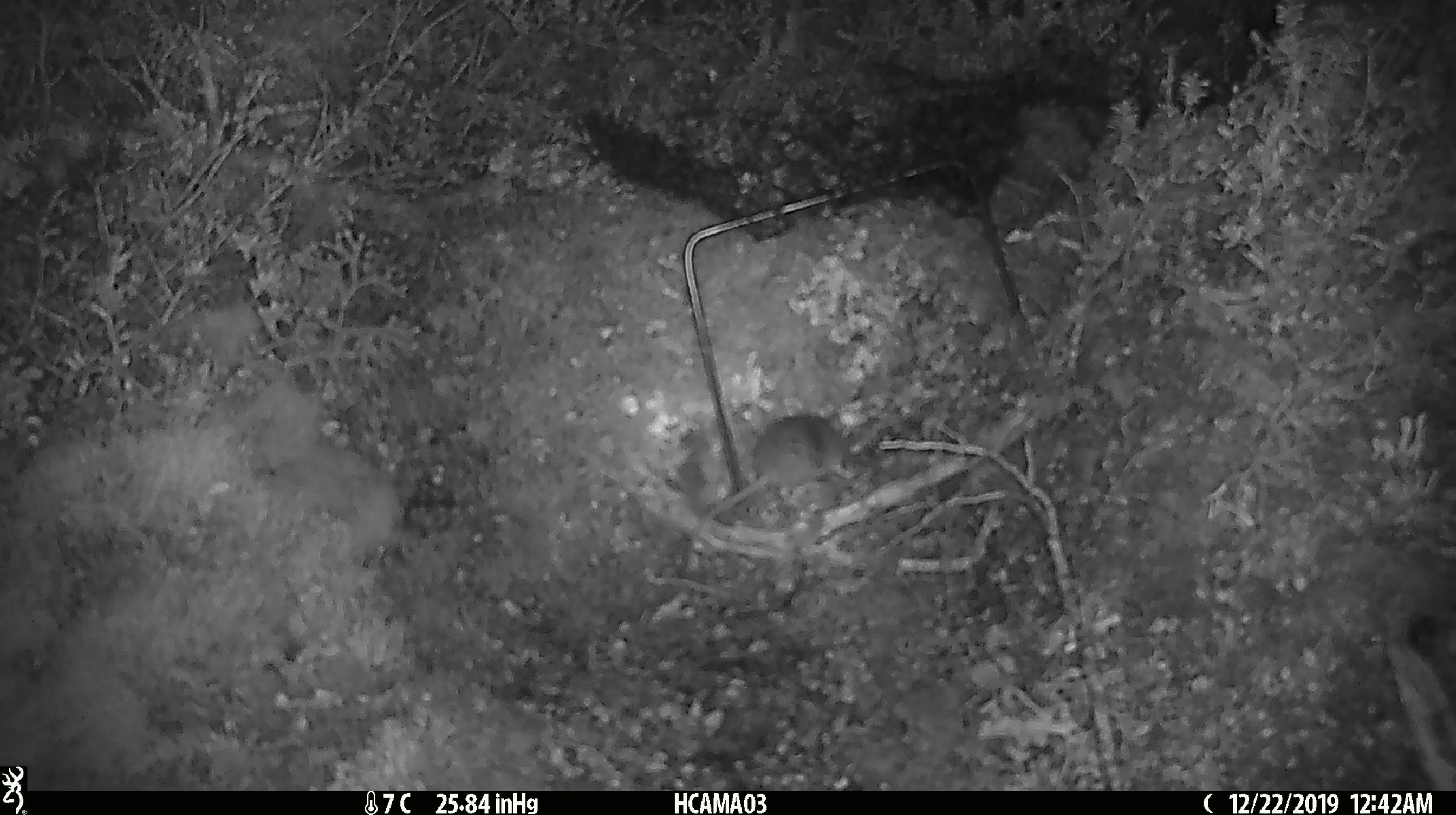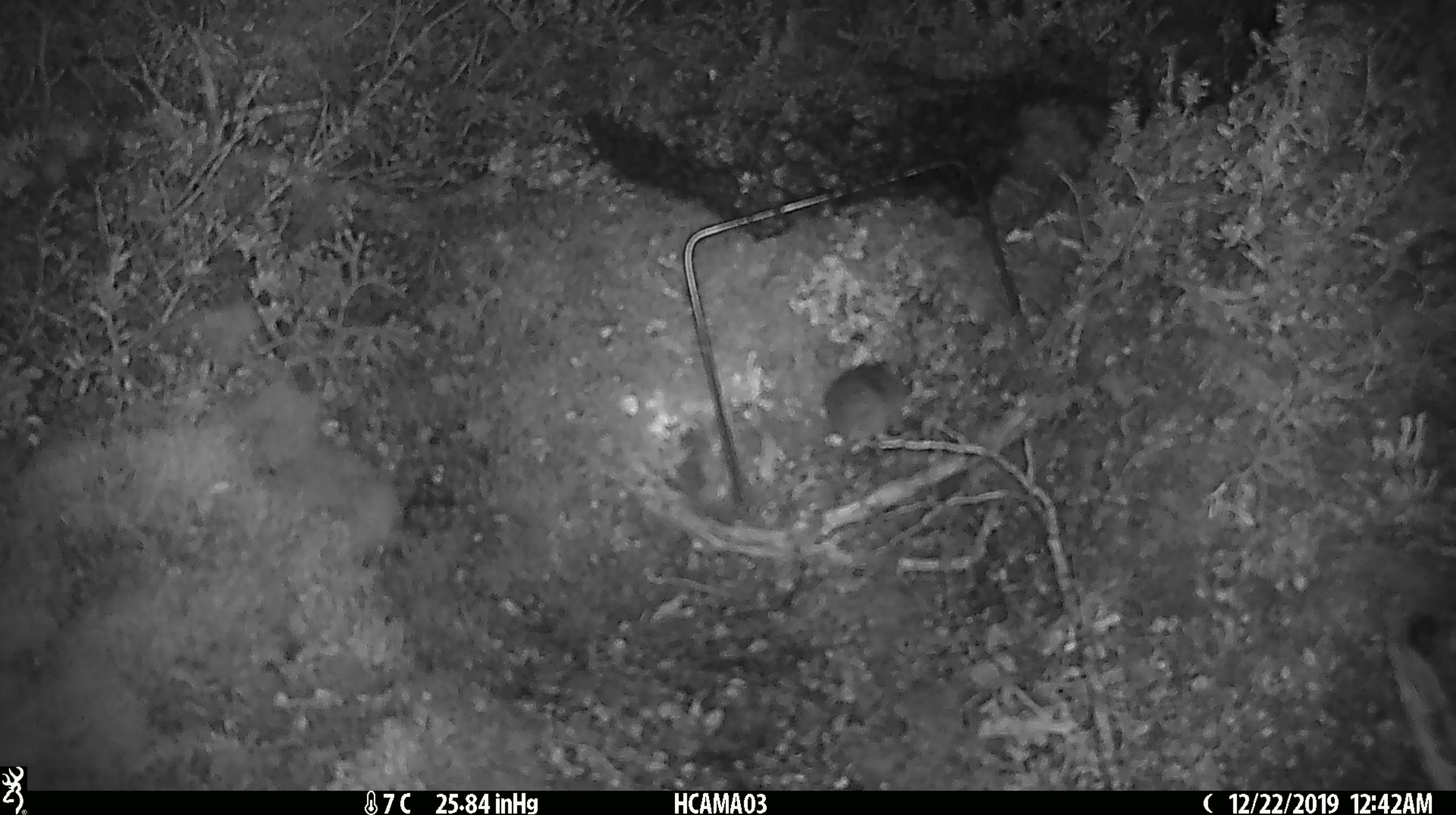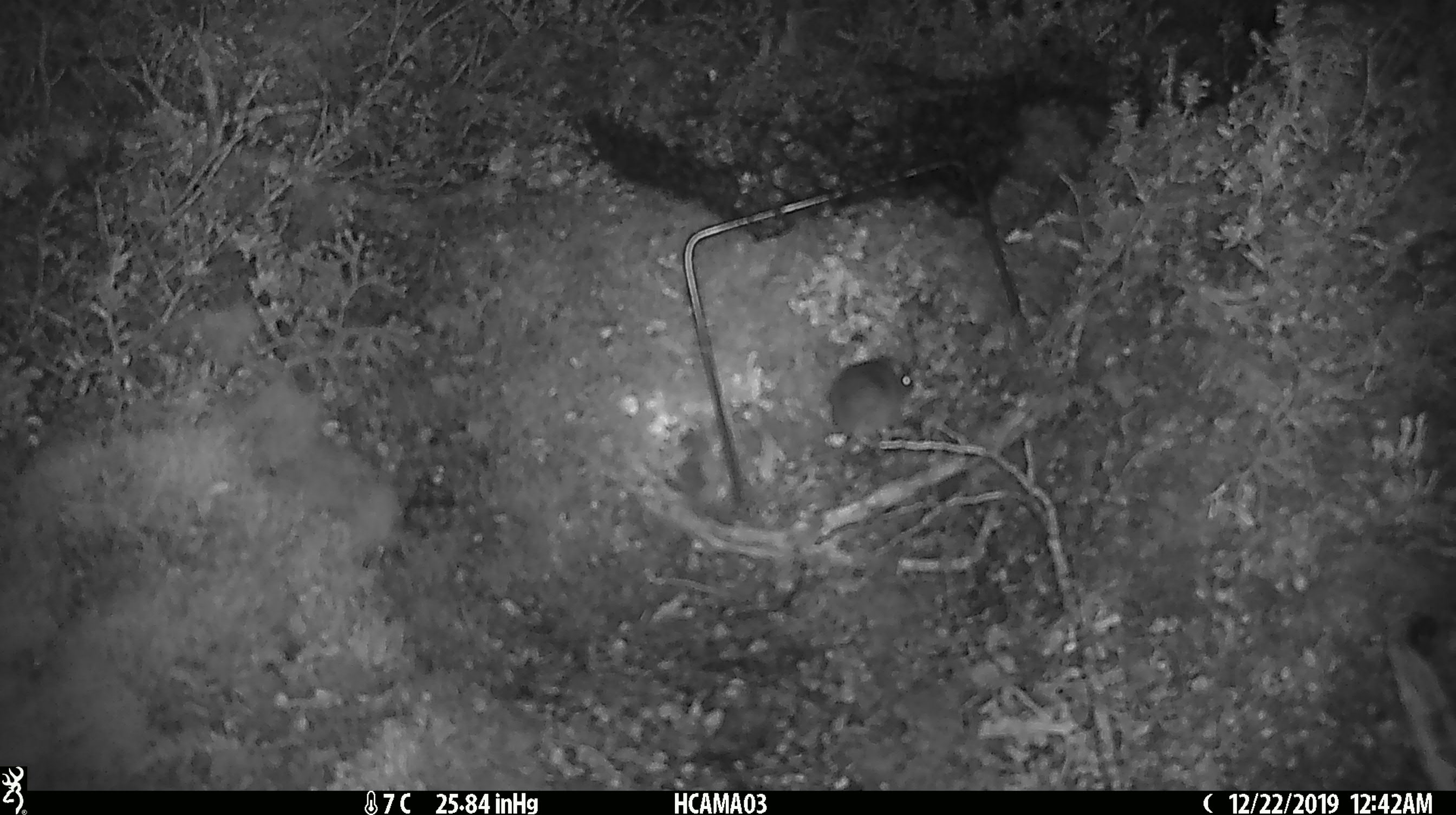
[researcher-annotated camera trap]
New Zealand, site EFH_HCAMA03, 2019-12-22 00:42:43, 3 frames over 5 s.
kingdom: Animalia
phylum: Chordata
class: Mammalia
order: Rodentia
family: Muridae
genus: Mus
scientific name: Mus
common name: mouse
Mouse (Mus).